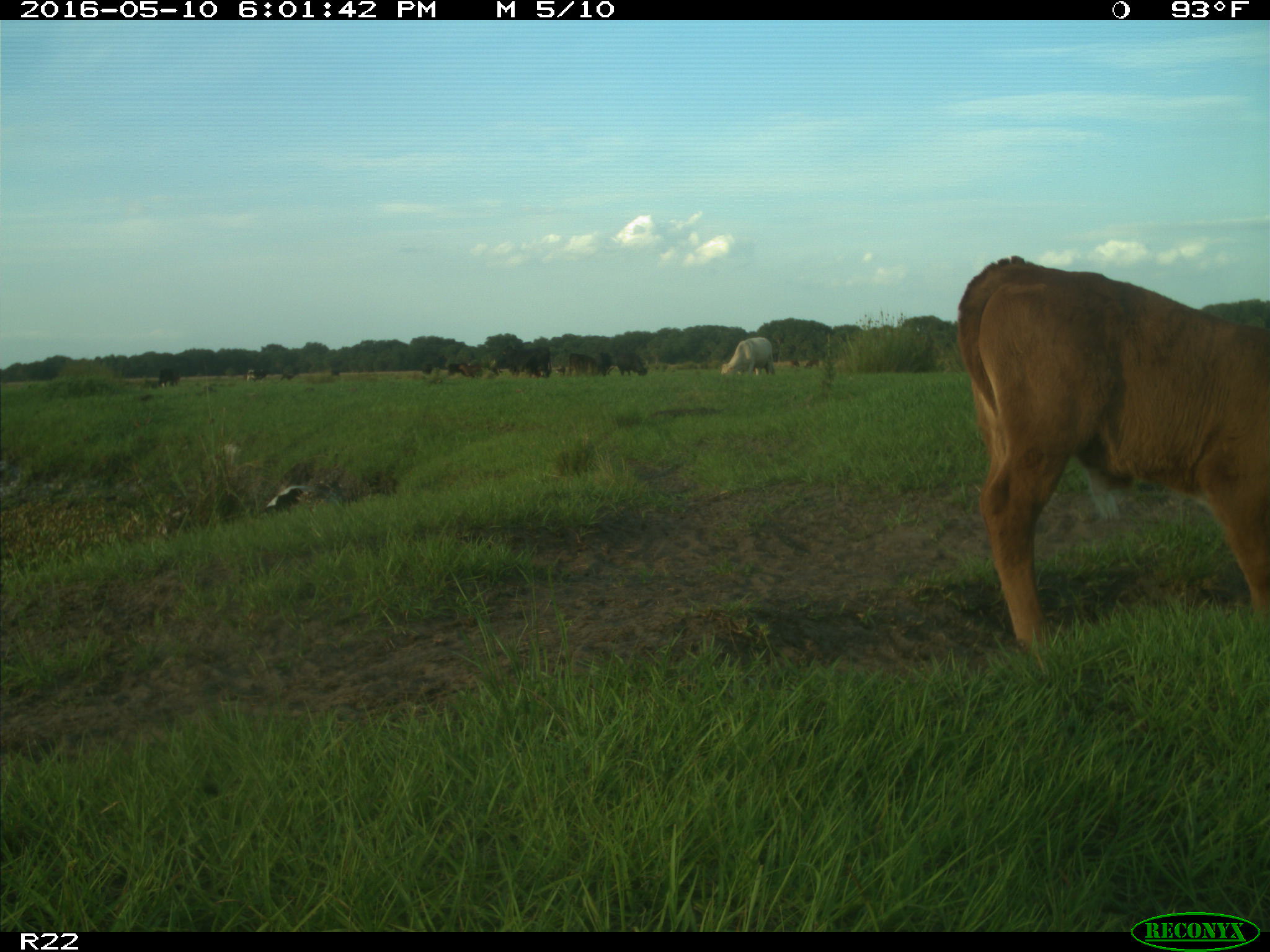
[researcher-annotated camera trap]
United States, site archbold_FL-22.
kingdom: Animalia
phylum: Chordata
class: Mammalia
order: Artiodactyla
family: Bovidae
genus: Bos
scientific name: Bos taurus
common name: domestic cow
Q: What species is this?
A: Bos taurus (domestic cow).